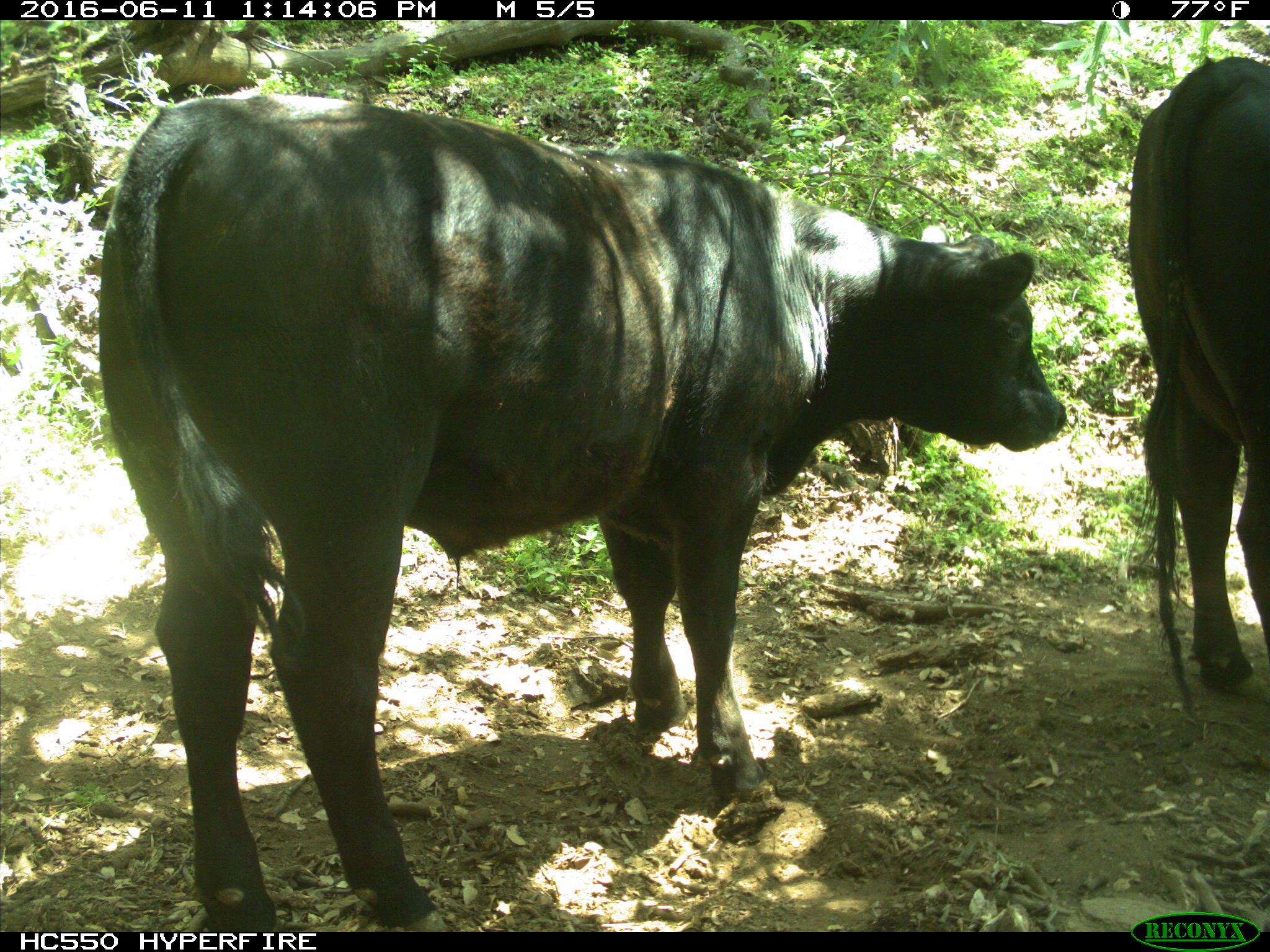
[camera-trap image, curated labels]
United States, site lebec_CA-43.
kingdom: Animalia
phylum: Chordata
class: Mammalia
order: Artiodactyla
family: Bovidae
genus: Bos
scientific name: Bos taurus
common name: domestic cow